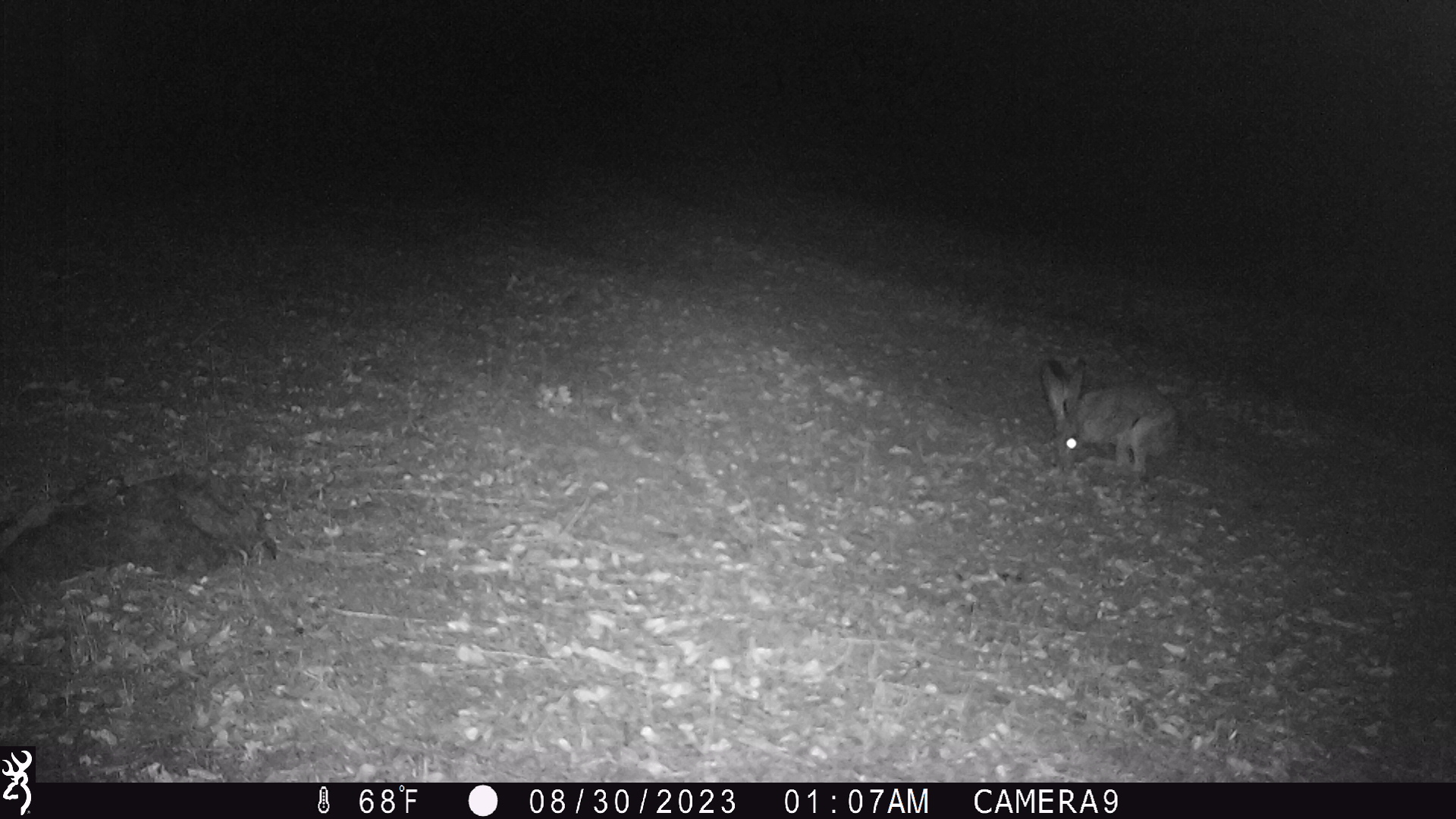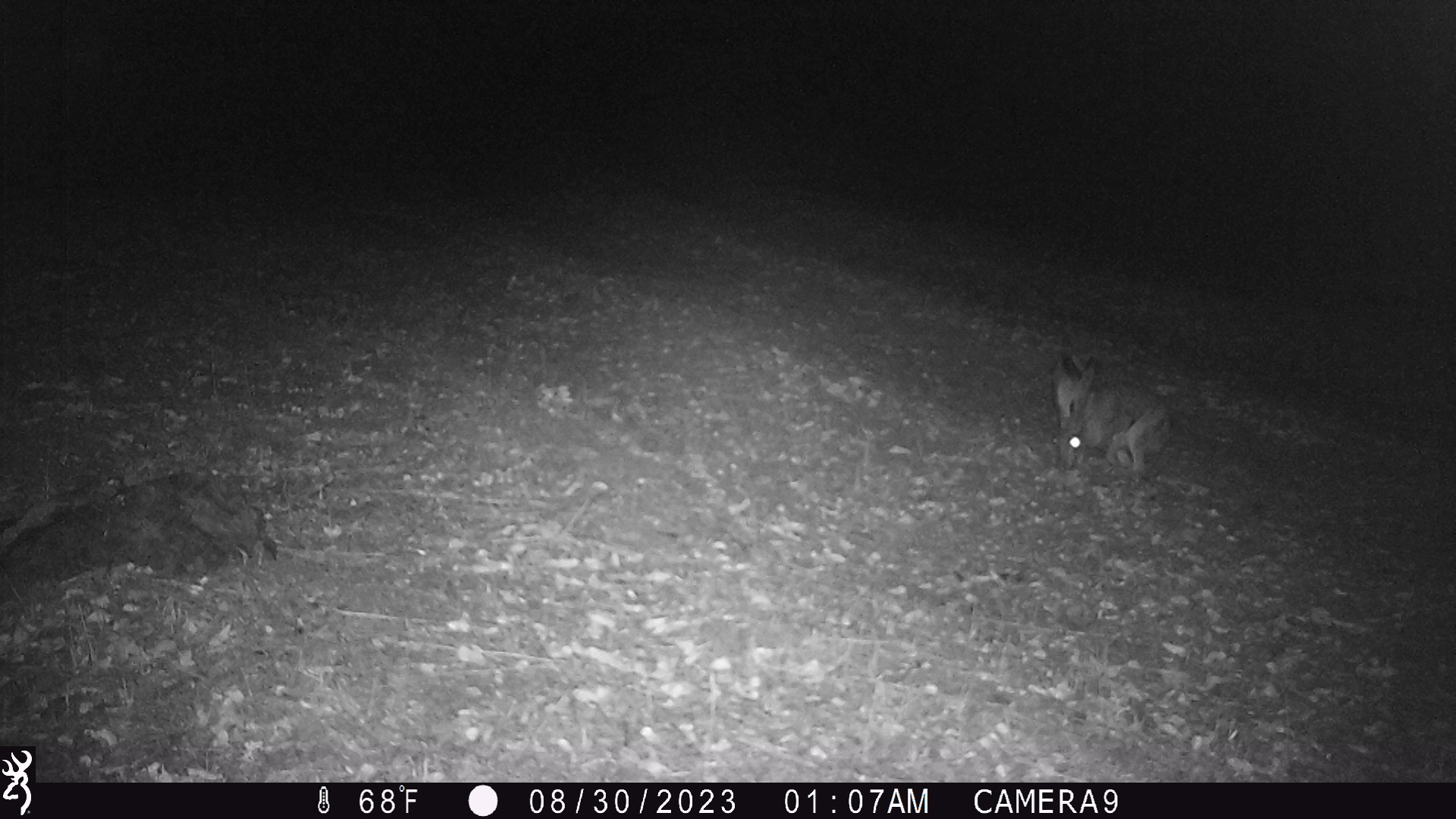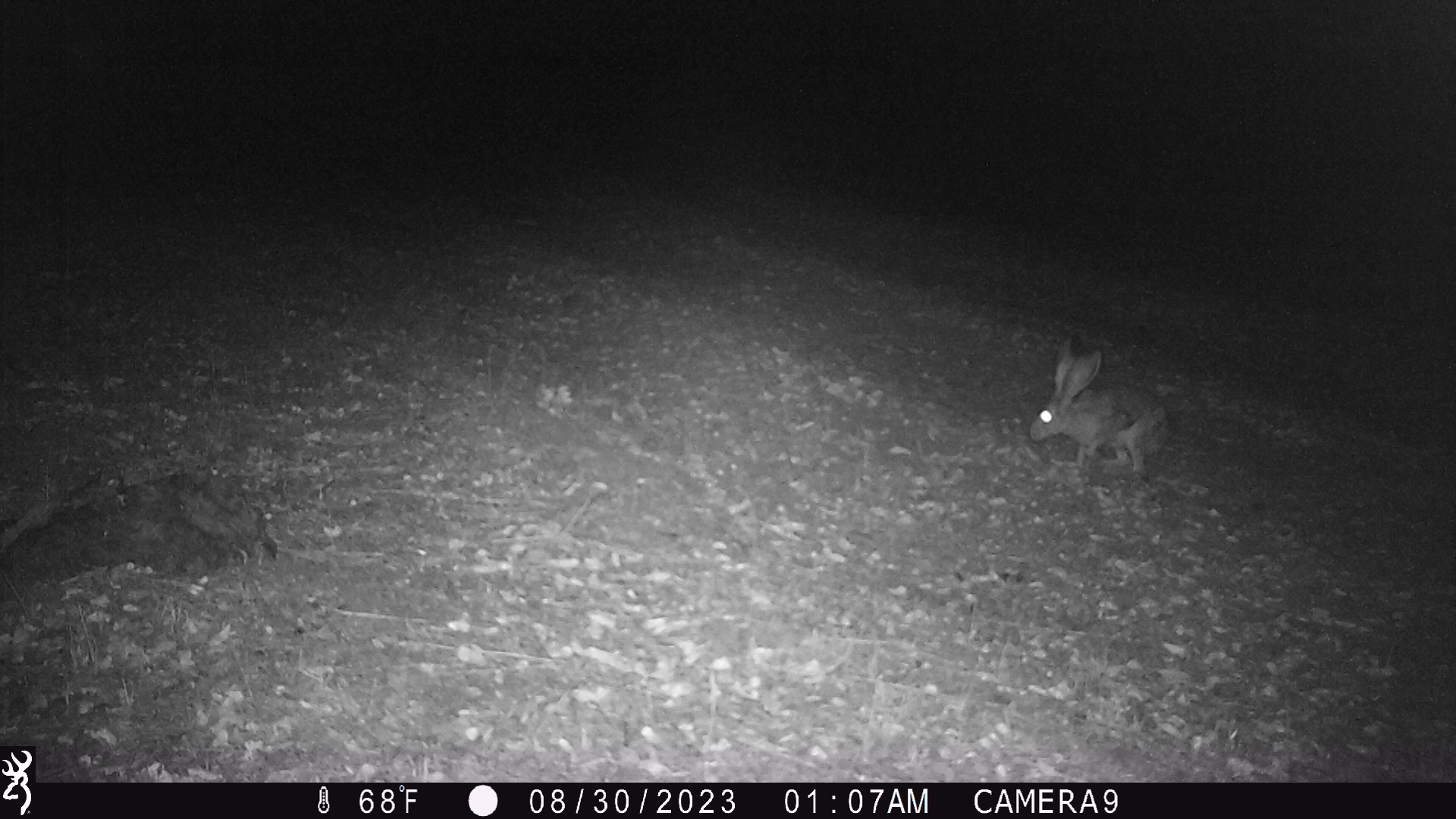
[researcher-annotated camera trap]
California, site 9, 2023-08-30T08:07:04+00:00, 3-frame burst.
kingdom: Animalia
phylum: Chordata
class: Mammalia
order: Lagomorpha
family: Leporidae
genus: Lepus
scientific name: Lepus californicus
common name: black-tailed jackrabbit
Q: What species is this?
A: Black-tailed jackrabbit (Lepus californicus).